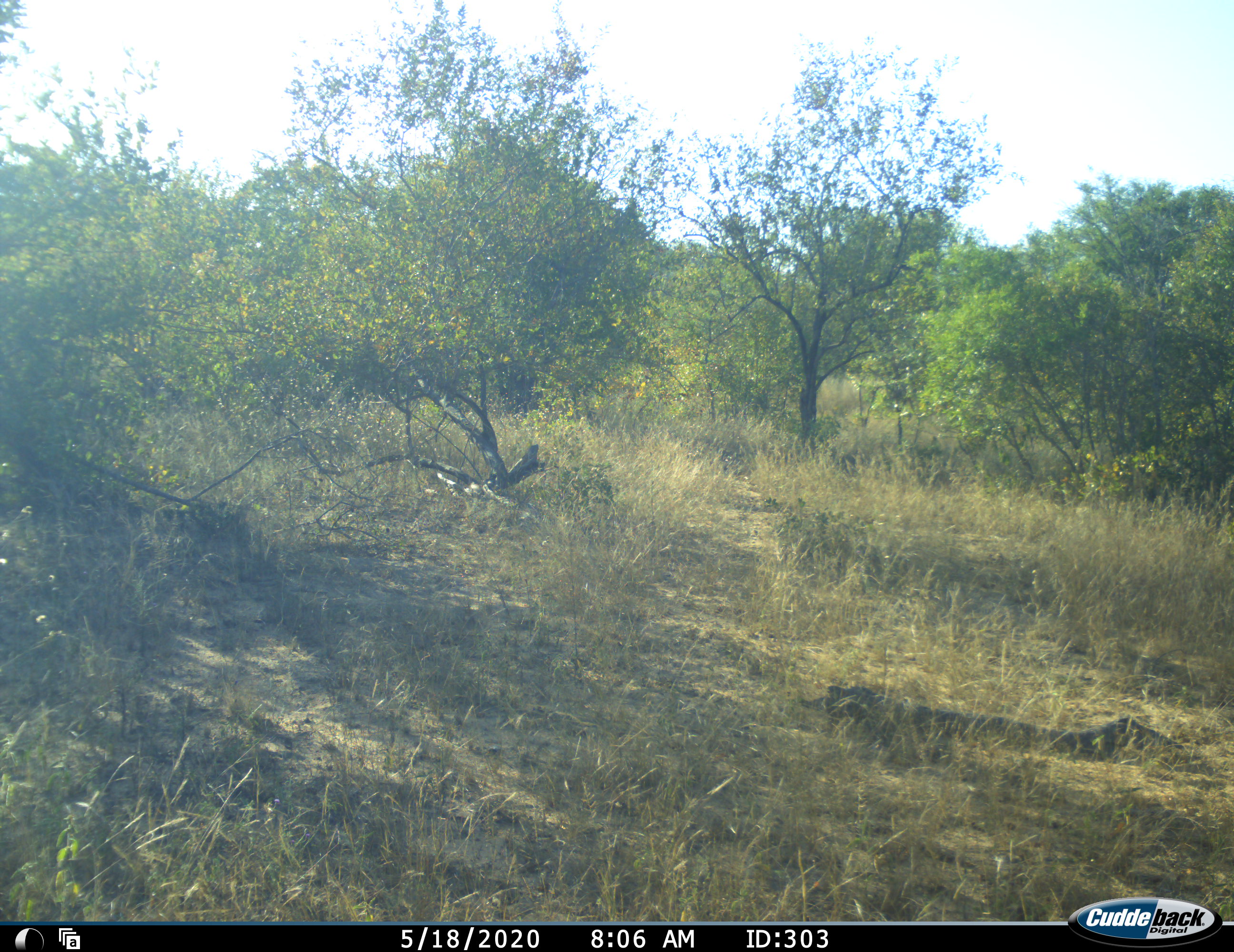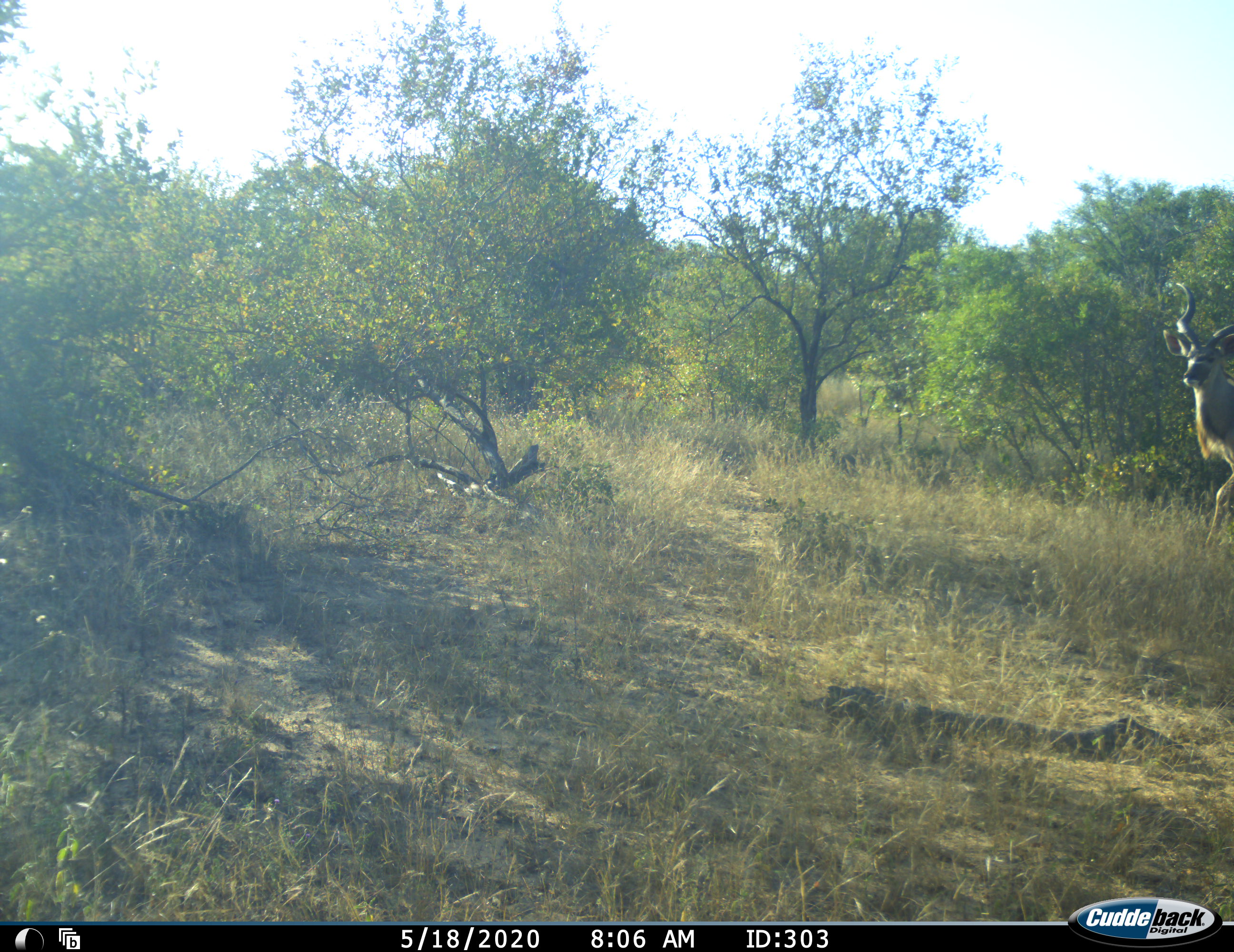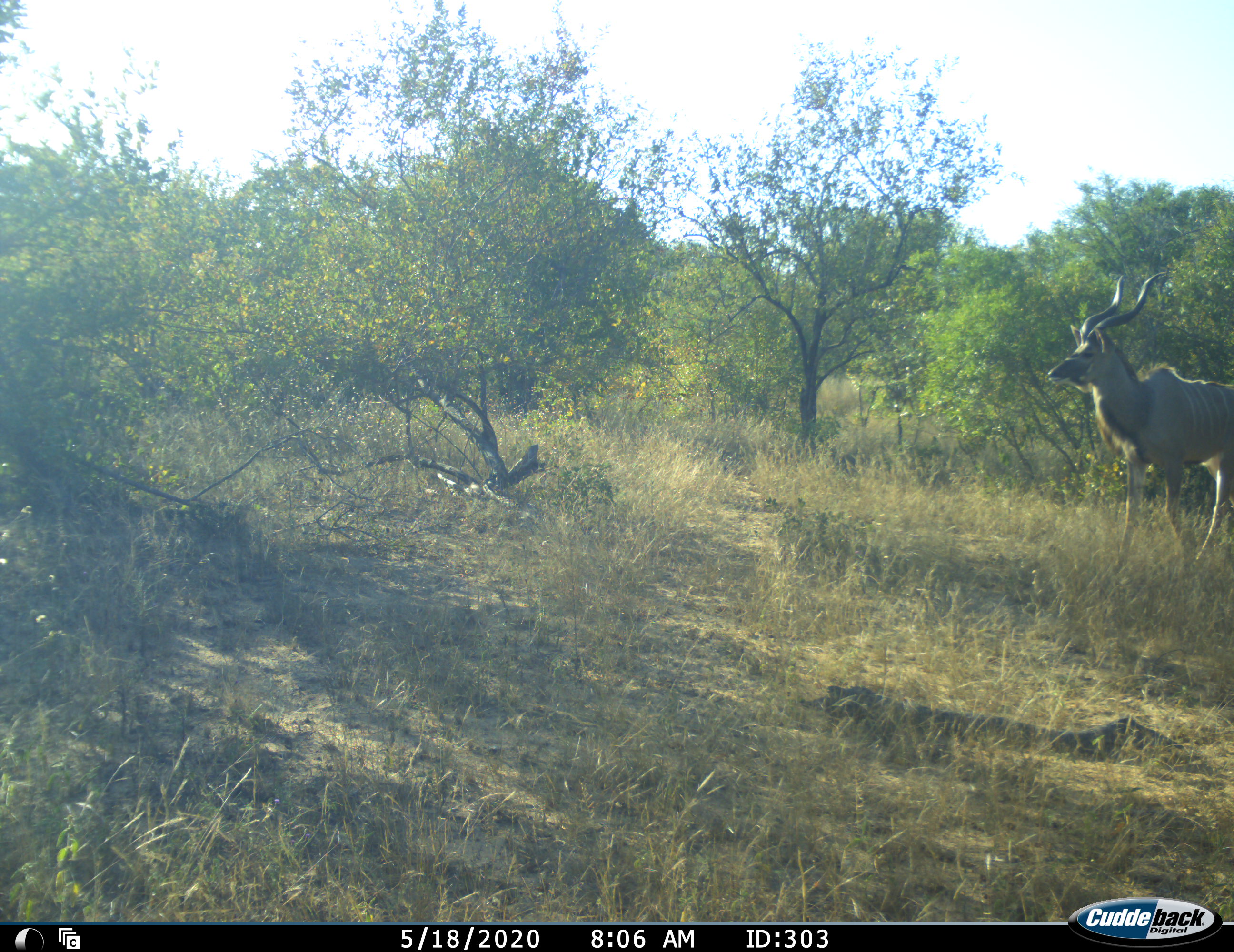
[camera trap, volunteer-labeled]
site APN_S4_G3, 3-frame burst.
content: unidentified animal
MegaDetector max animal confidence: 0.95